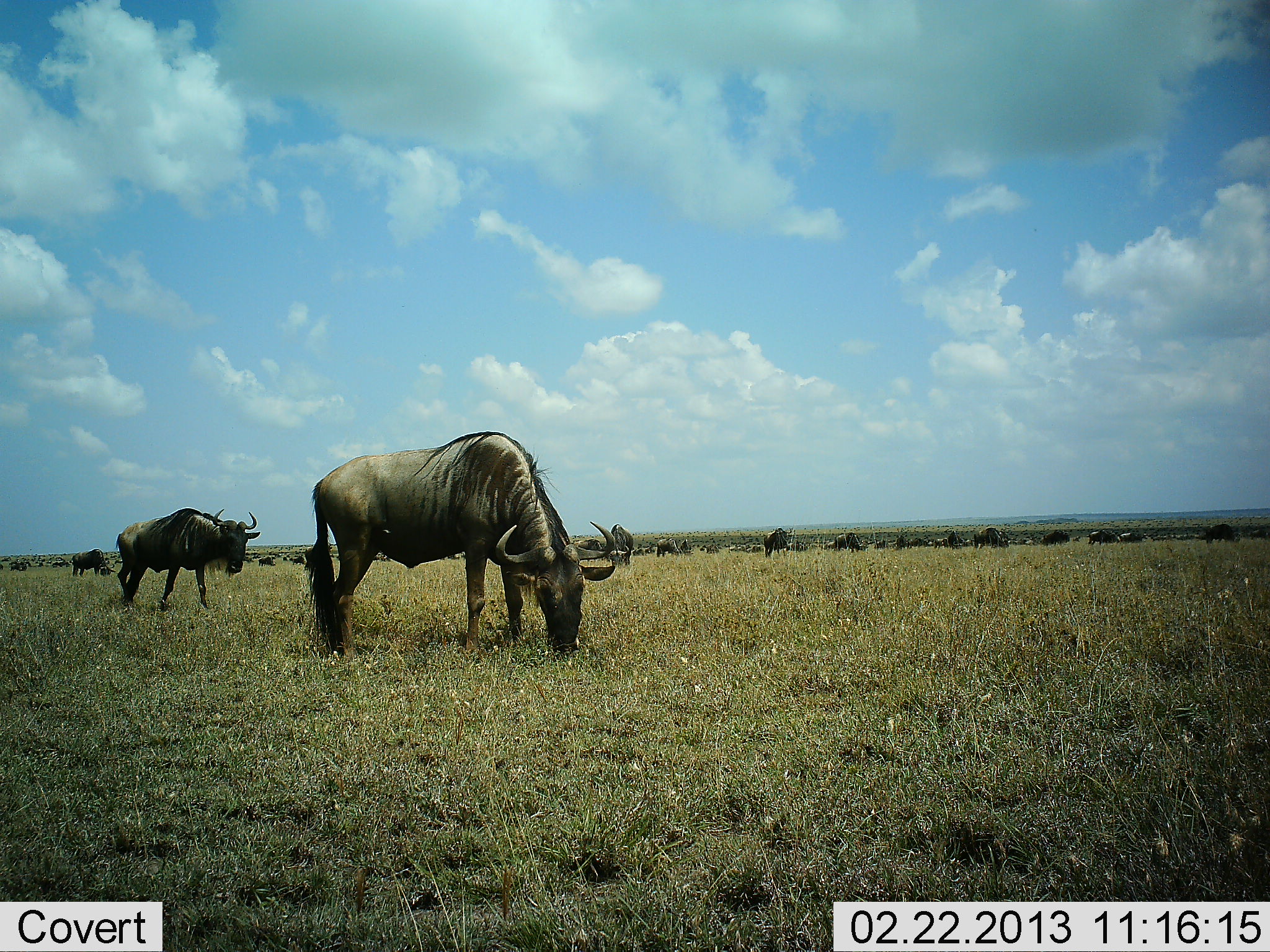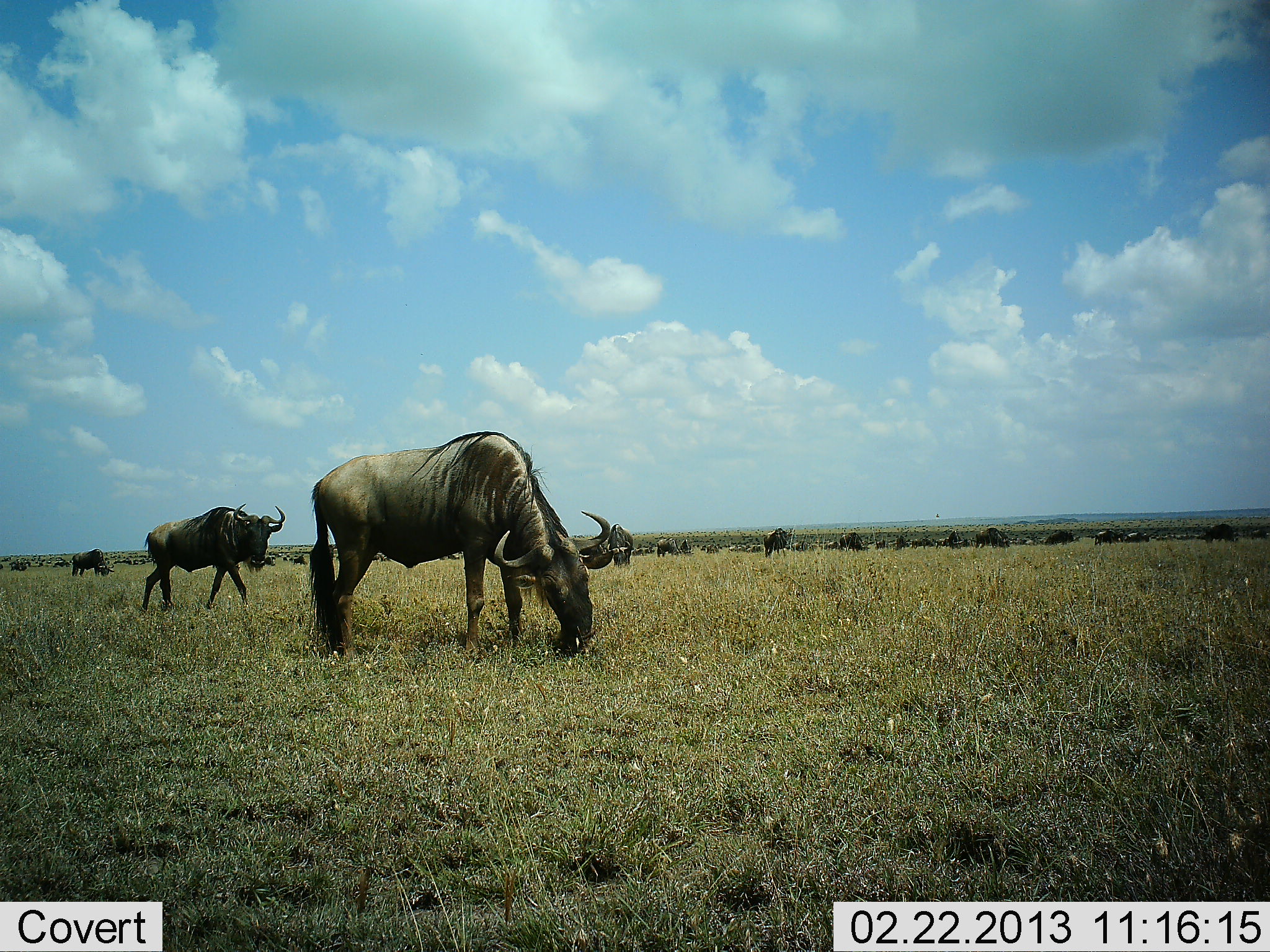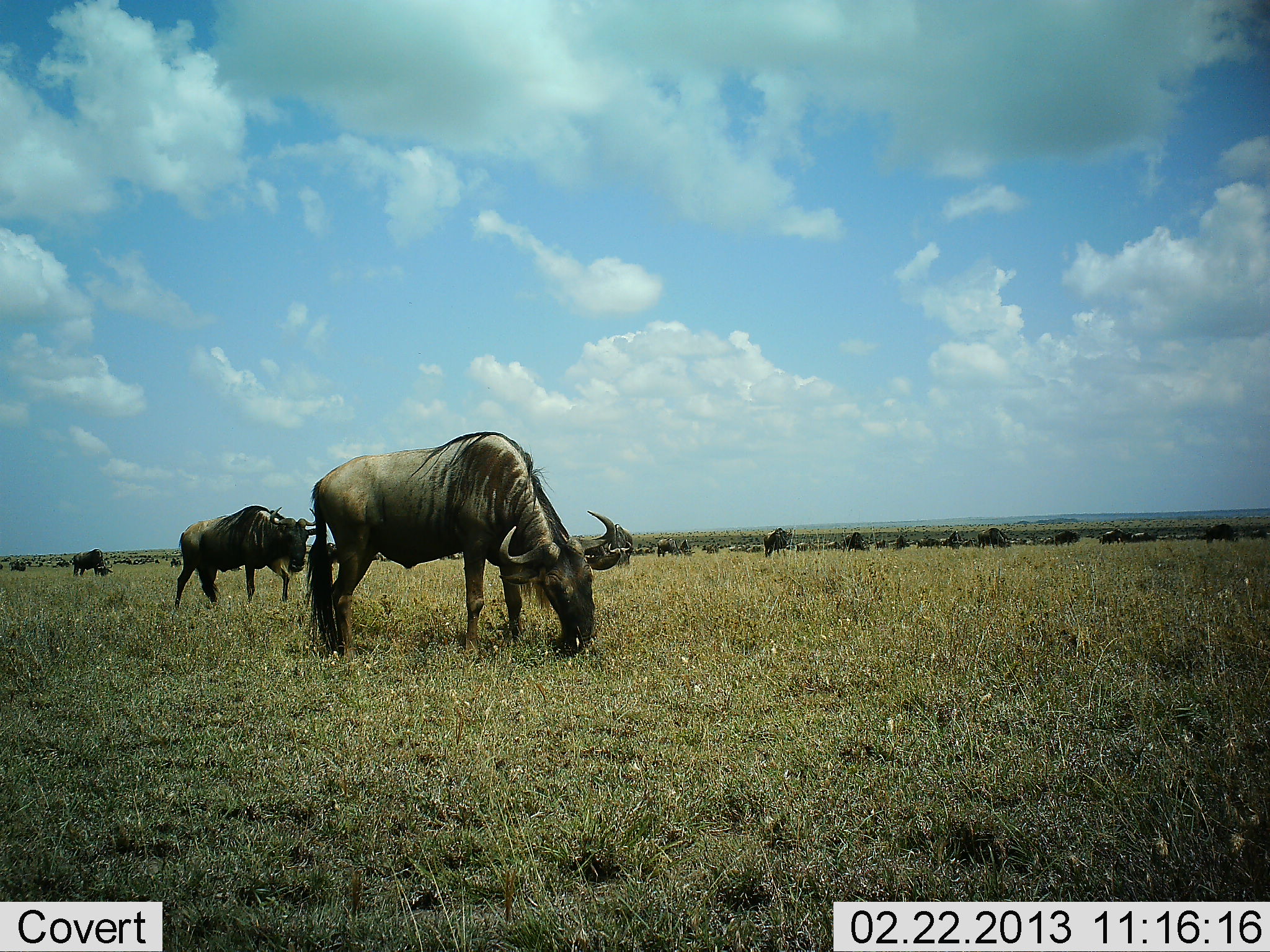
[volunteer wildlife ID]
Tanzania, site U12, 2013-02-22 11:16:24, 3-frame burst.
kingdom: Animalia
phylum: Chordata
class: Mammalia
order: Artiodactyla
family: Bovidae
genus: Connochaetes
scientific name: Connochaetes taurinus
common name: blue wildebeest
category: wildebeest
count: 11-50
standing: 48%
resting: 16%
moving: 64%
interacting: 8%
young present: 4%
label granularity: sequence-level